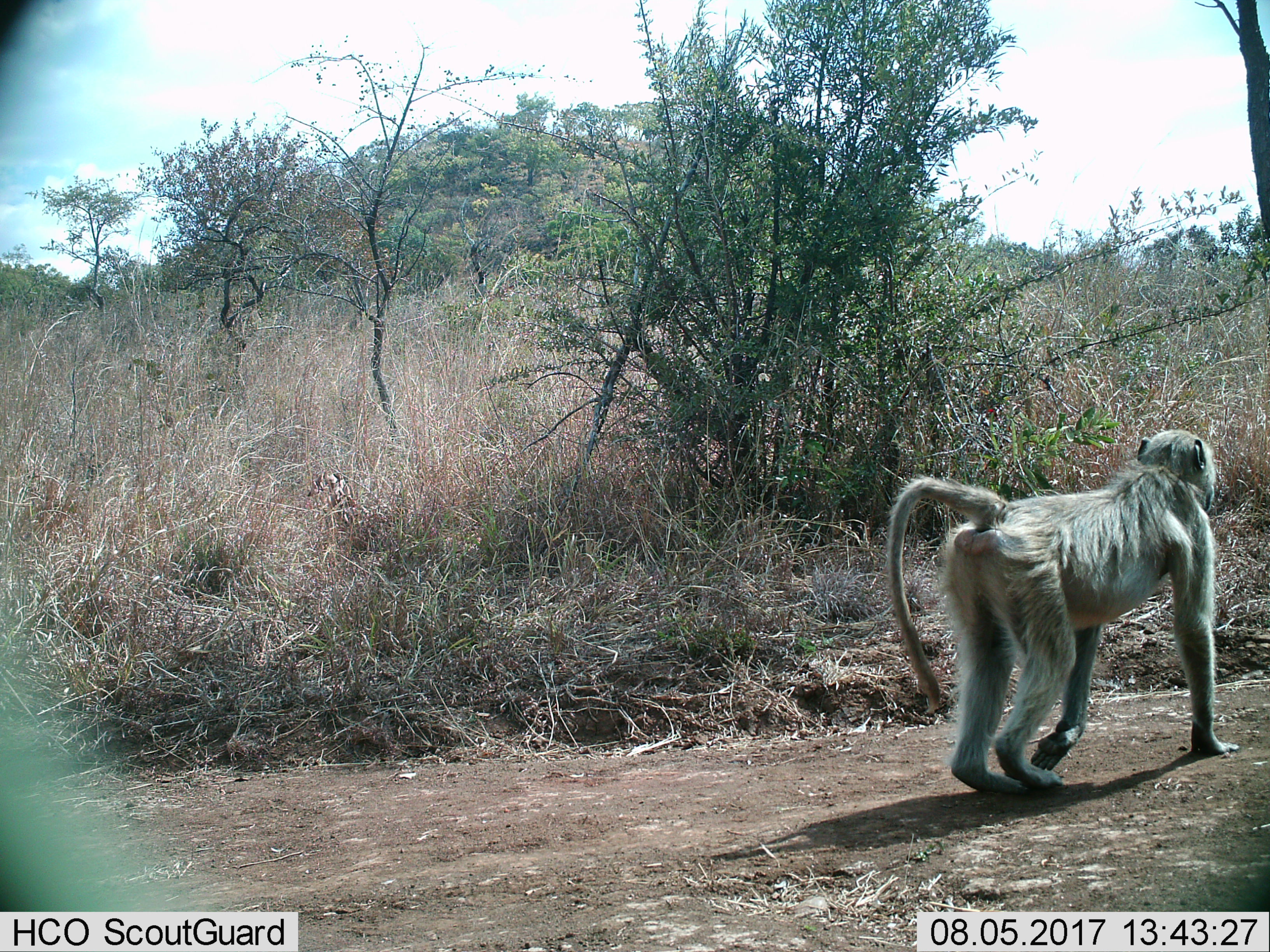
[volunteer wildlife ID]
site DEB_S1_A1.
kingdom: Animalia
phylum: Chordata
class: Mammalia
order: Primates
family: Cercopithecidae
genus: Papio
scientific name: Papio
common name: baboon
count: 1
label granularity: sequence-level